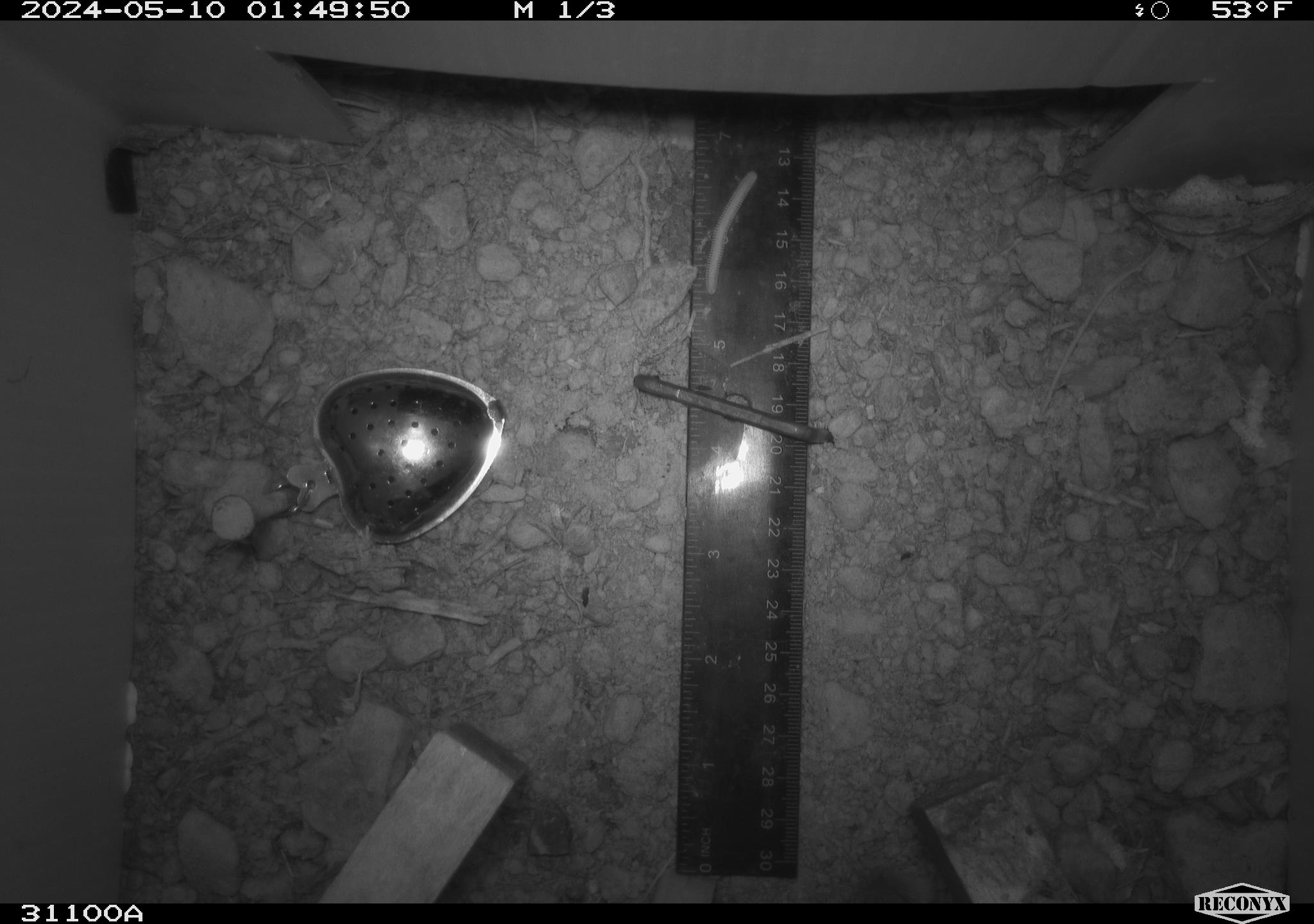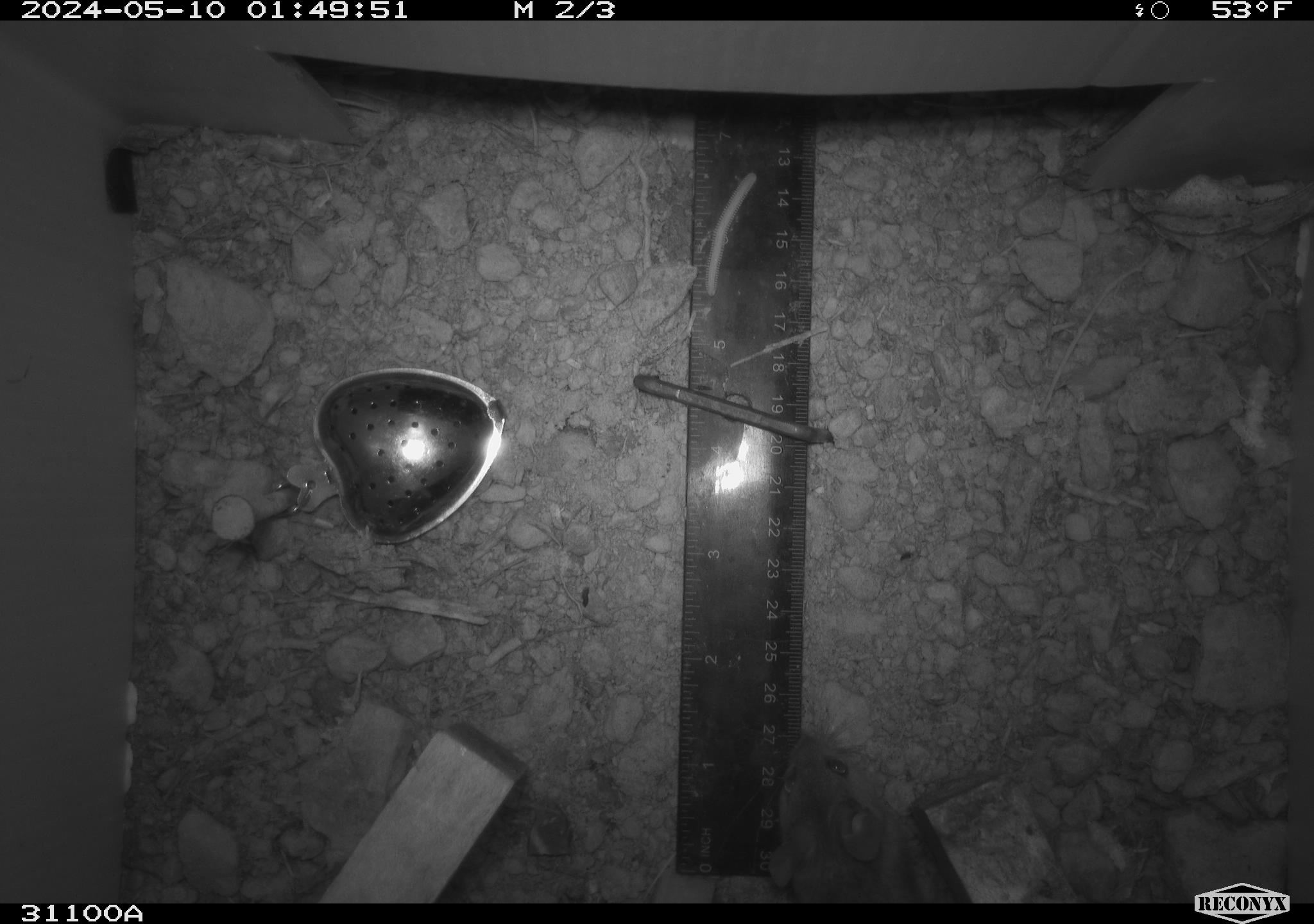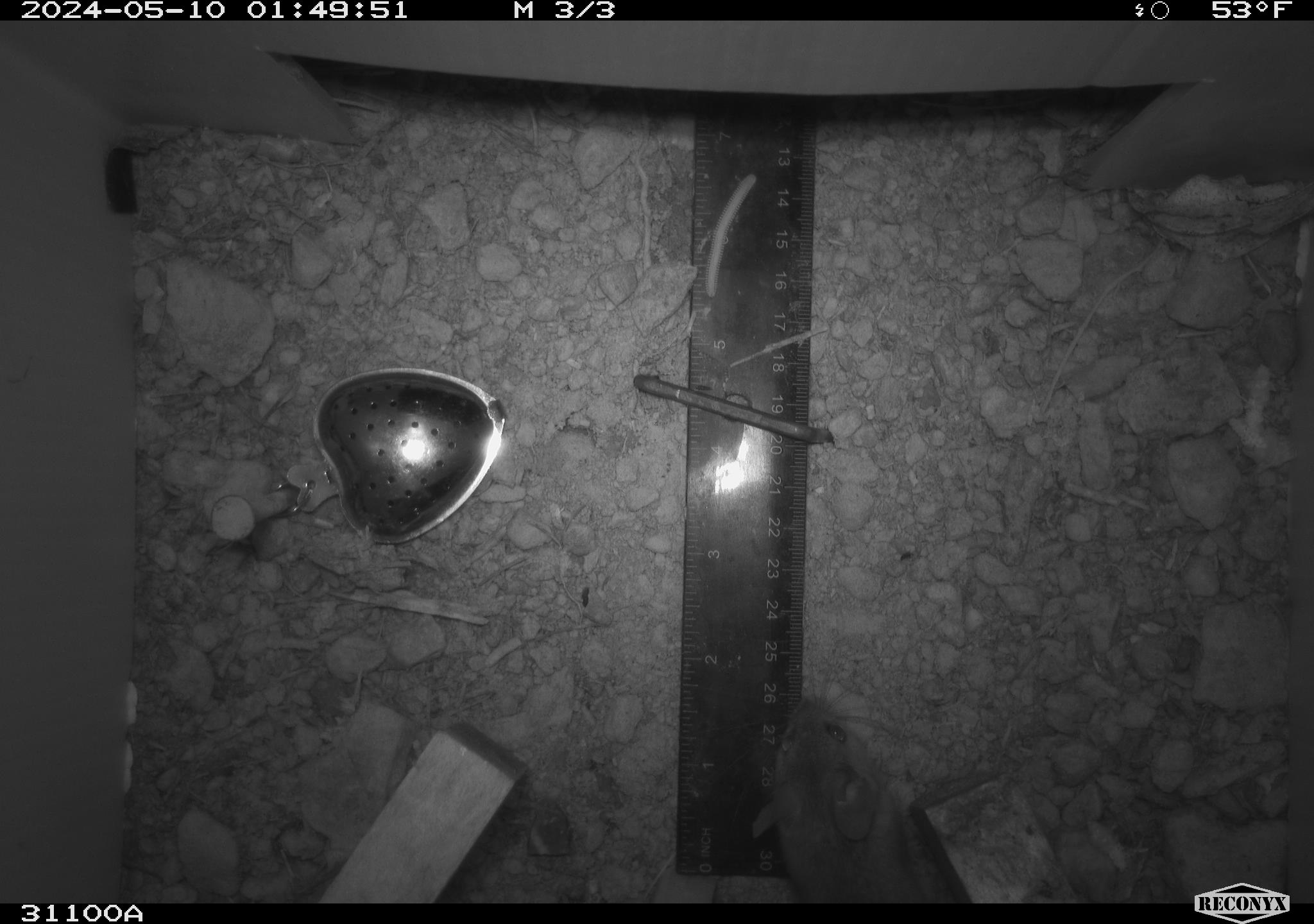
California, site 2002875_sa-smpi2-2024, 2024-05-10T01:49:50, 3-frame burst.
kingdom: Animalia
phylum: Chordata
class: Mammalia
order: Rodentia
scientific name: Rodentia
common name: rodent